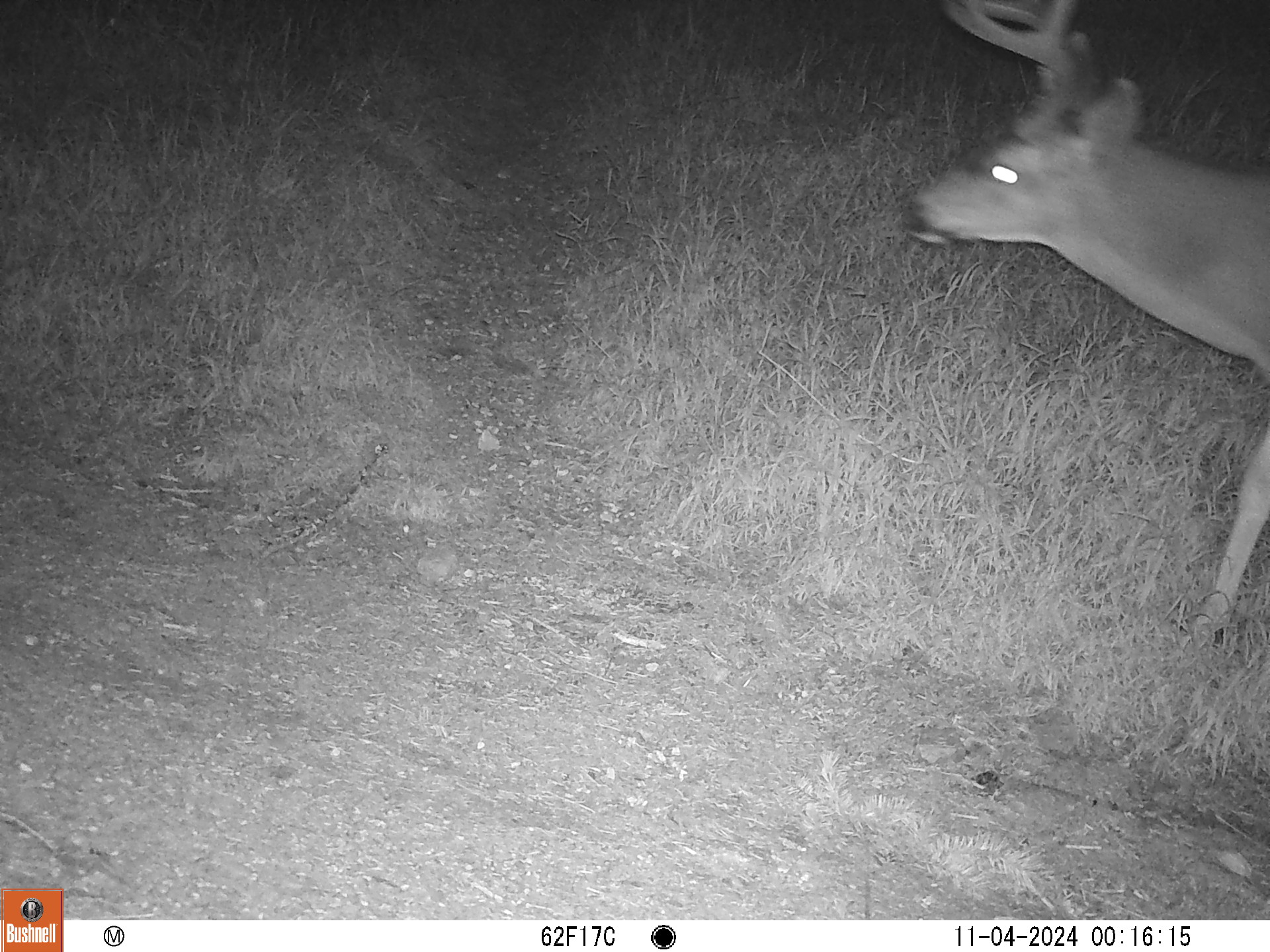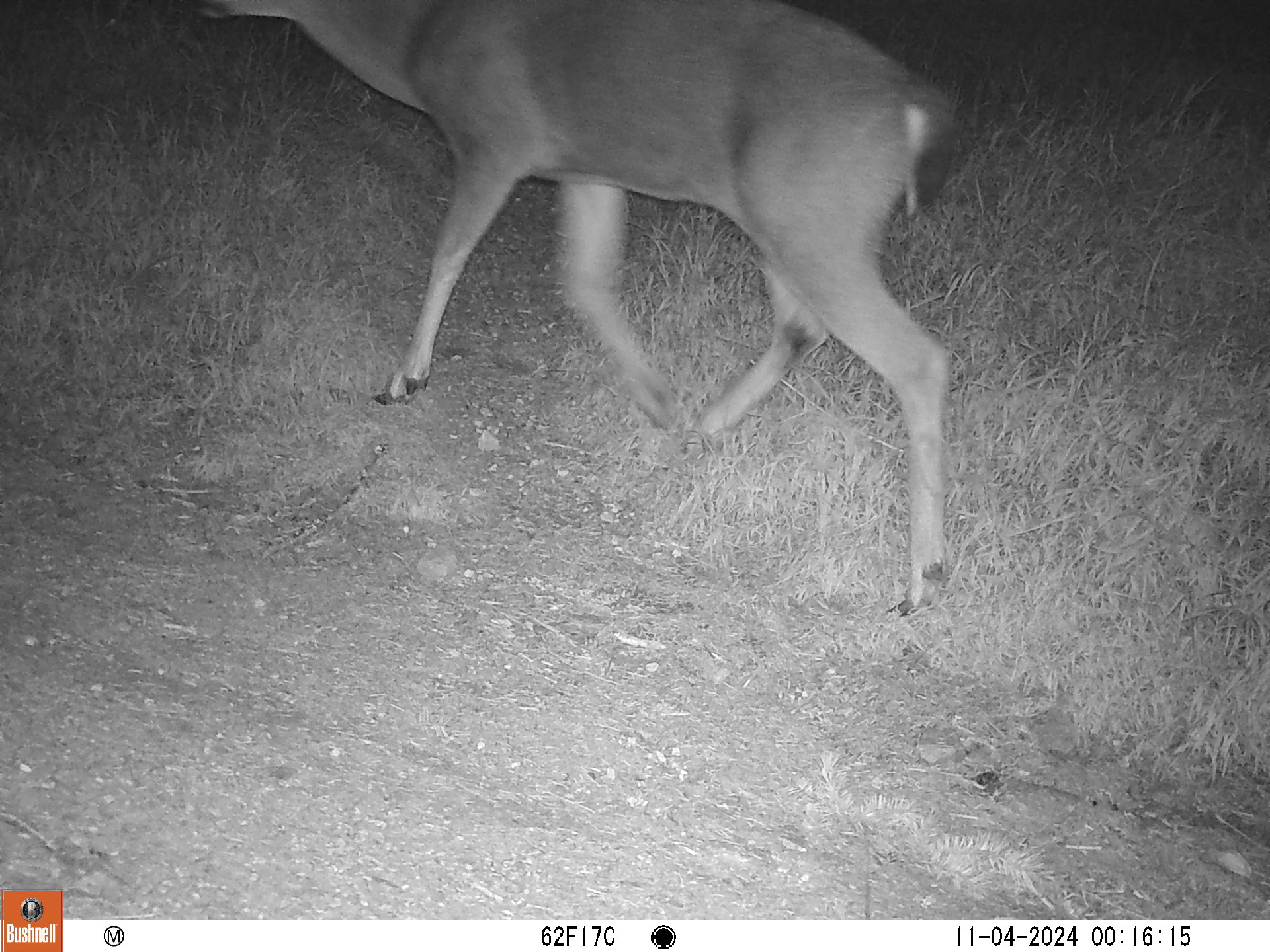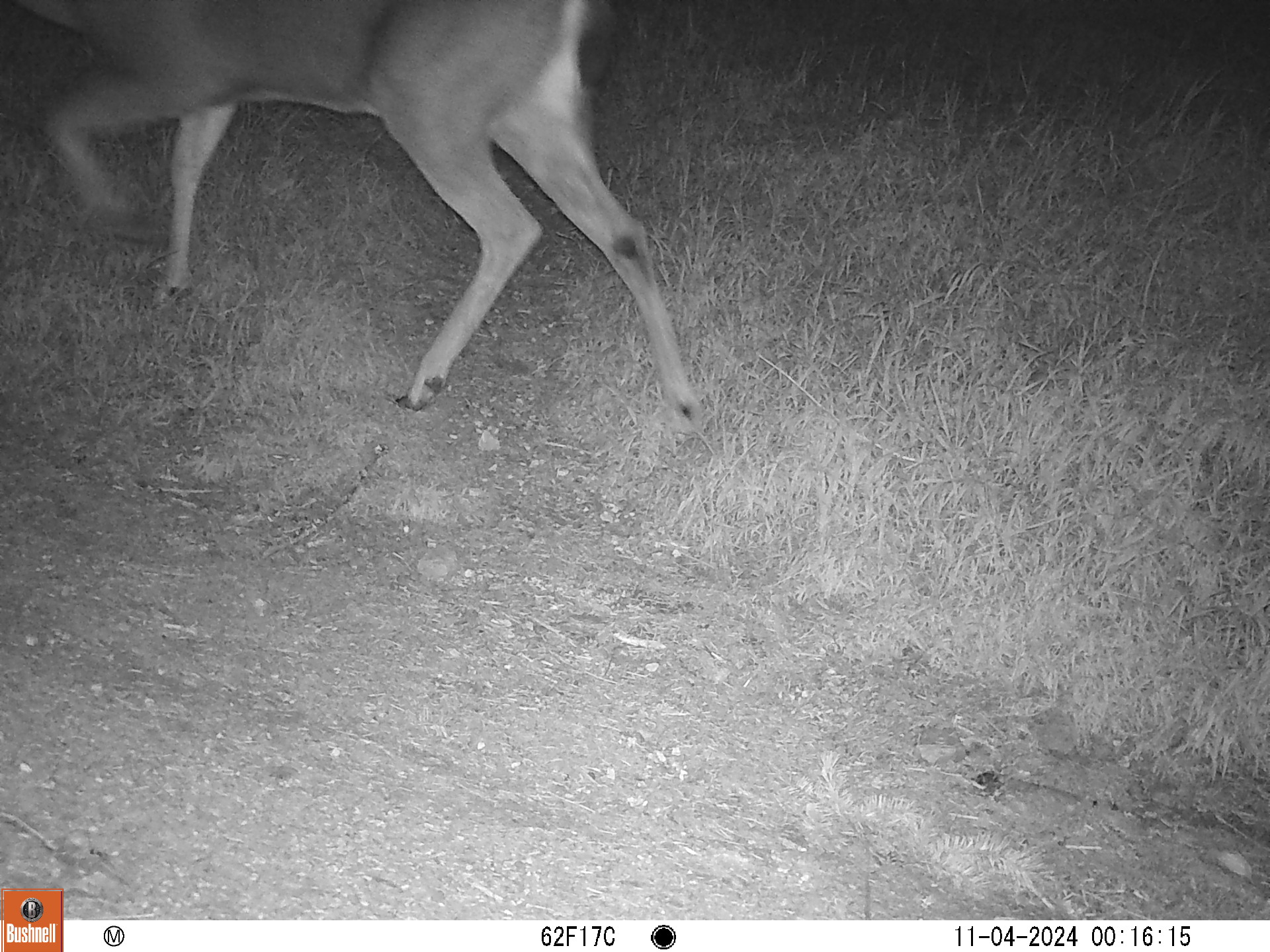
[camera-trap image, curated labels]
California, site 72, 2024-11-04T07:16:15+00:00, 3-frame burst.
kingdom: Animalia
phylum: Chordata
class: Mammalia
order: Artiodactyla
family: Cervidae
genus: Odocoileus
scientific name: Odocoileus hemionus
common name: mule deer